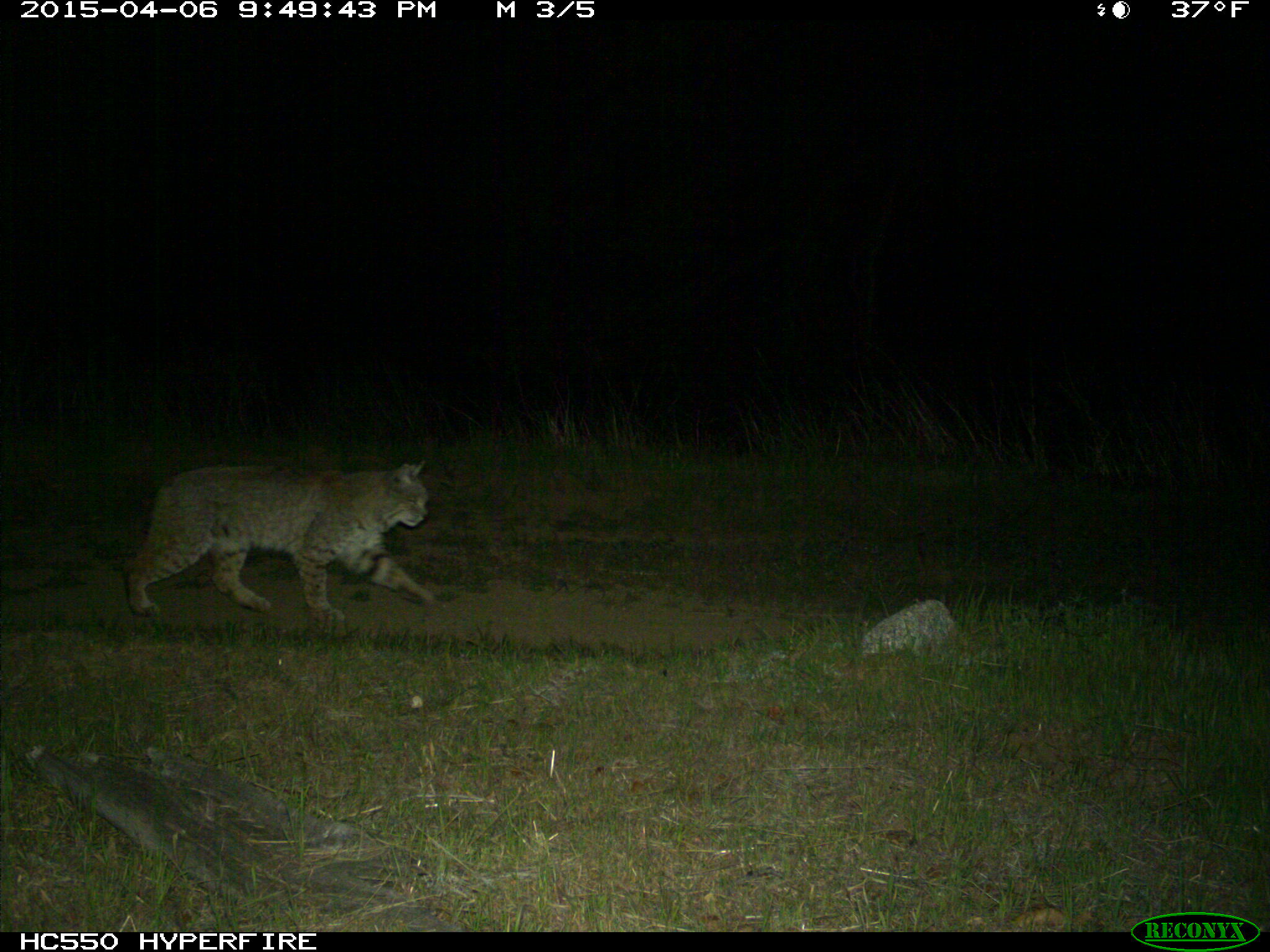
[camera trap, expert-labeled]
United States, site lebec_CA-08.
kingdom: Animalia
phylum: Chordata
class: Mammalia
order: Carnivora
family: Felidae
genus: Lynx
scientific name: Lynx rufus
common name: bobcat